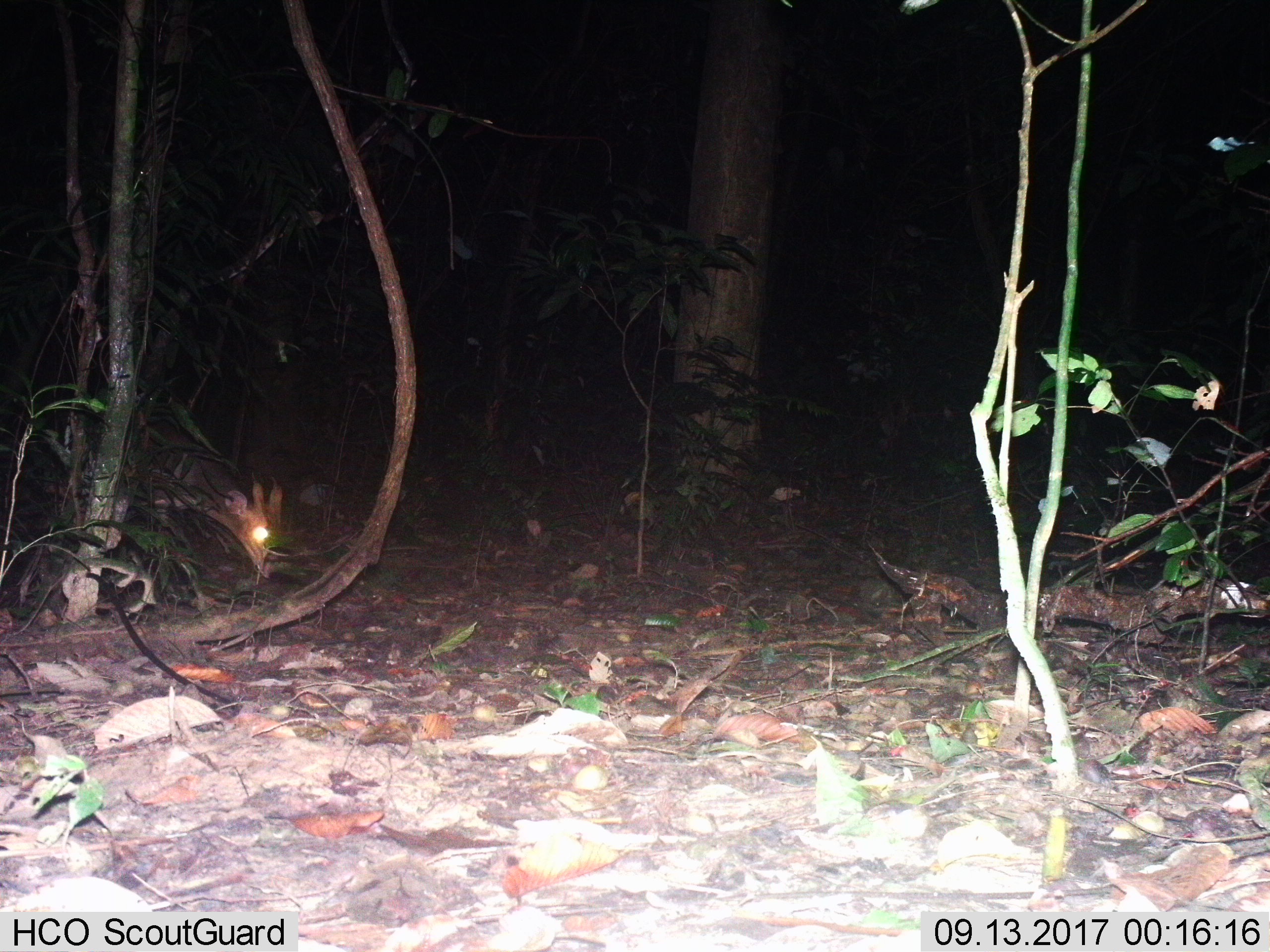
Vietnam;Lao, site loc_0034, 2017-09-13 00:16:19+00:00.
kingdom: Animalia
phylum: Chordata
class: Mammalia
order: Artiodactyla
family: Cervidae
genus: Muntiacus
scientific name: Muntiacus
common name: muntjacs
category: unidentified muntjac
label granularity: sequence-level